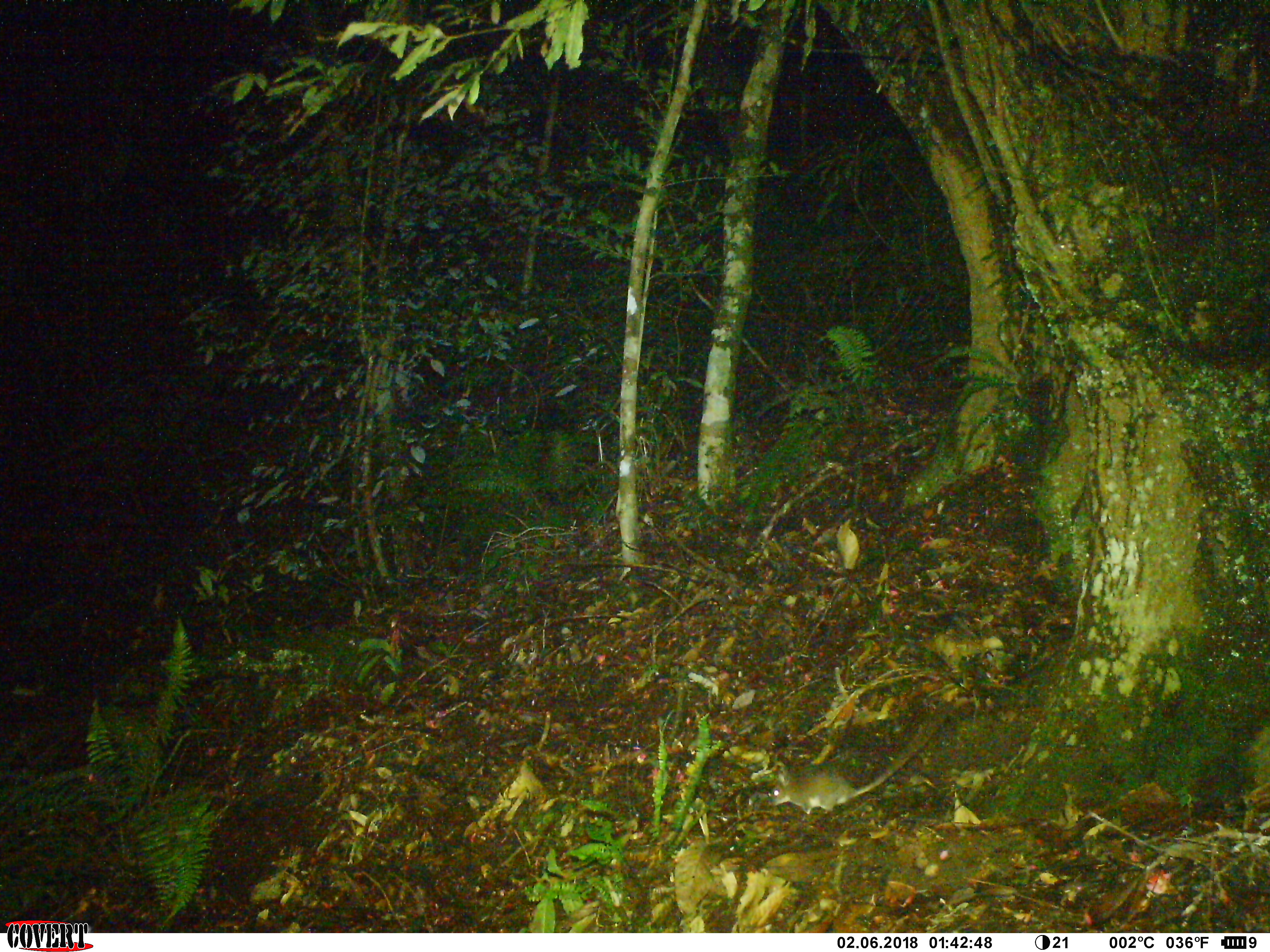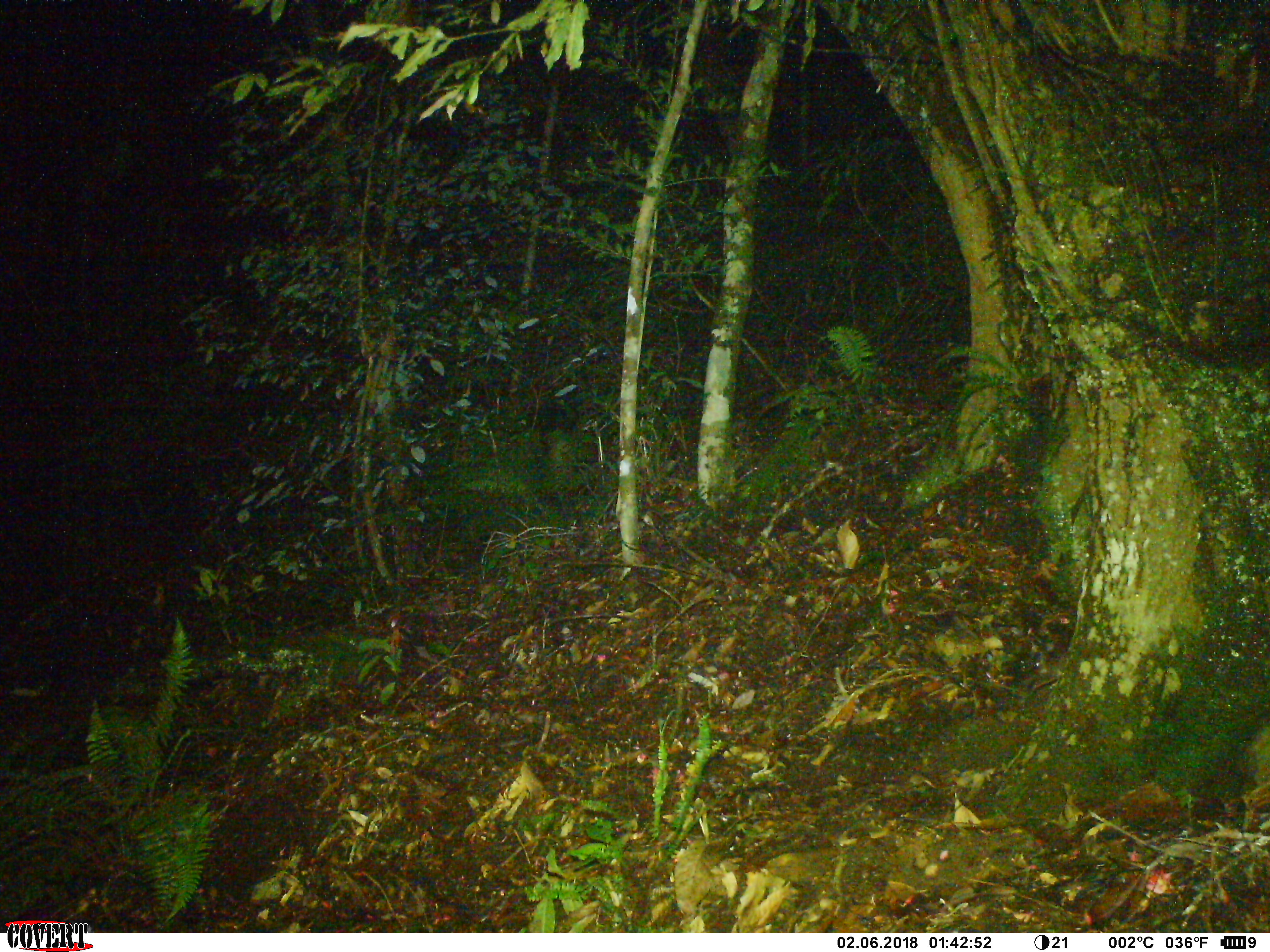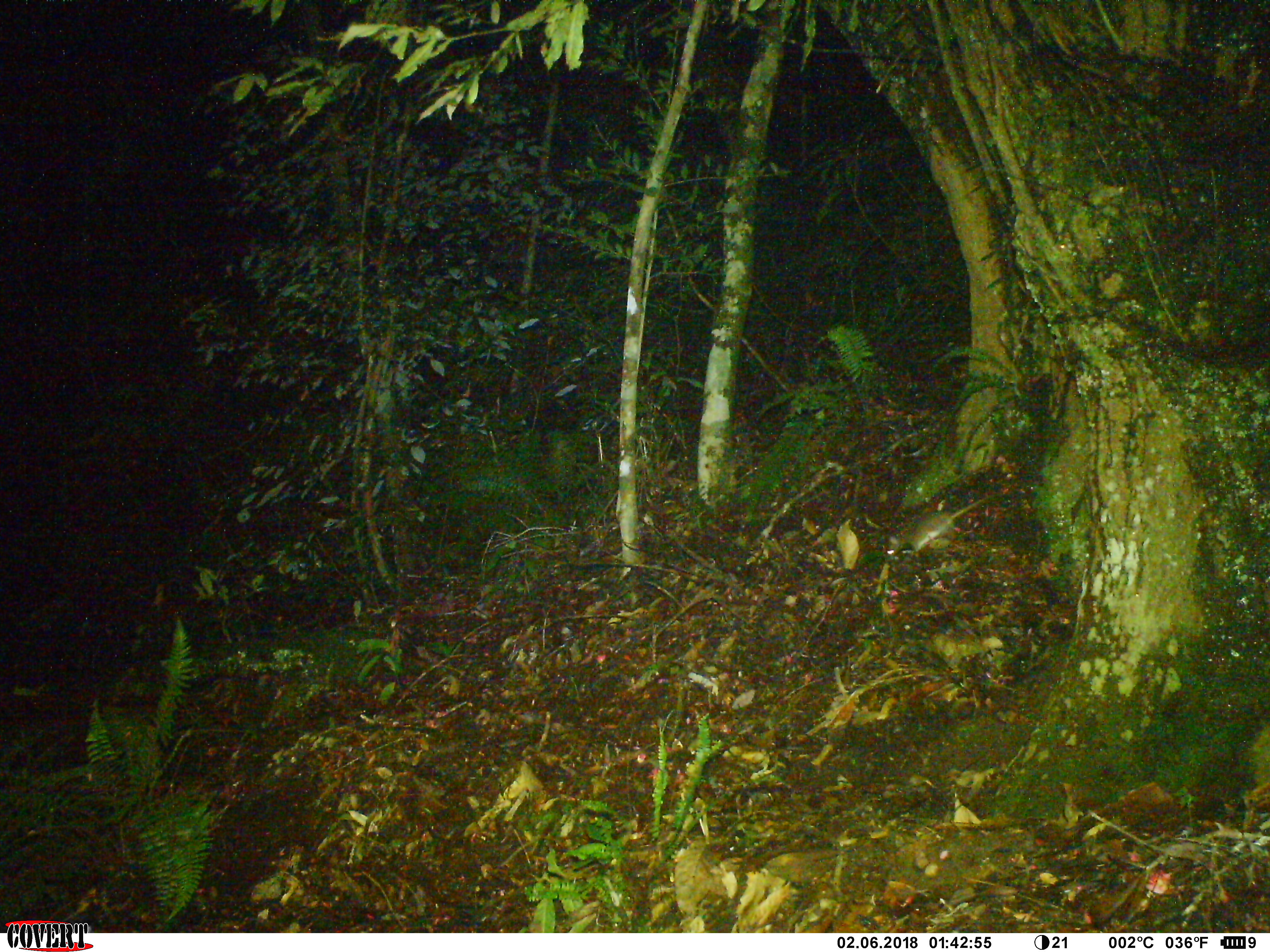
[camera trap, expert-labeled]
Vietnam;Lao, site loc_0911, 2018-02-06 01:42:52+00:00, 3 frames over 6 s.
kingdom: Animalia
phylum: Chordata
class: Mammalia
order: Rodentia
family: Muridae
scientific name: Muridae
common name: old-world mice and rats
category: unidentified murid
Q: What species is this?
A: Unidentified murid (old-world mice and rats) (Muridae).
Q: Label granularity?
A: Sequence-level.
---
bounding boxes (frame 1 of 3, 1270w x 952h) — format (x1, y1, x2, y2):
unidentified murid: (769, 722, 939, 815)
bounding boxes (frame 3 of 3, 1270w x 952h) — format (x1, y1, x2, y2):
unidentified murid: (886, 491, 1001, 558)